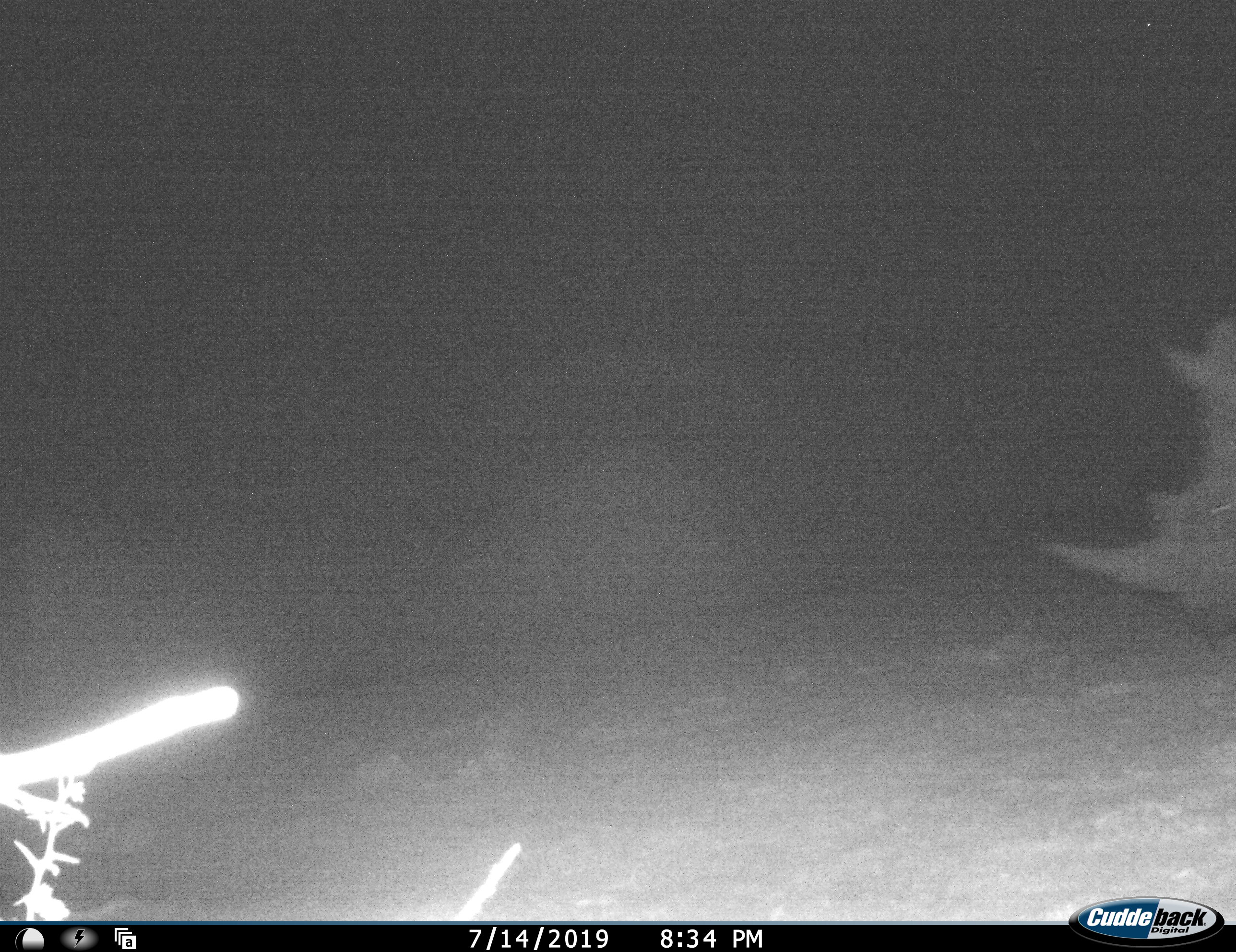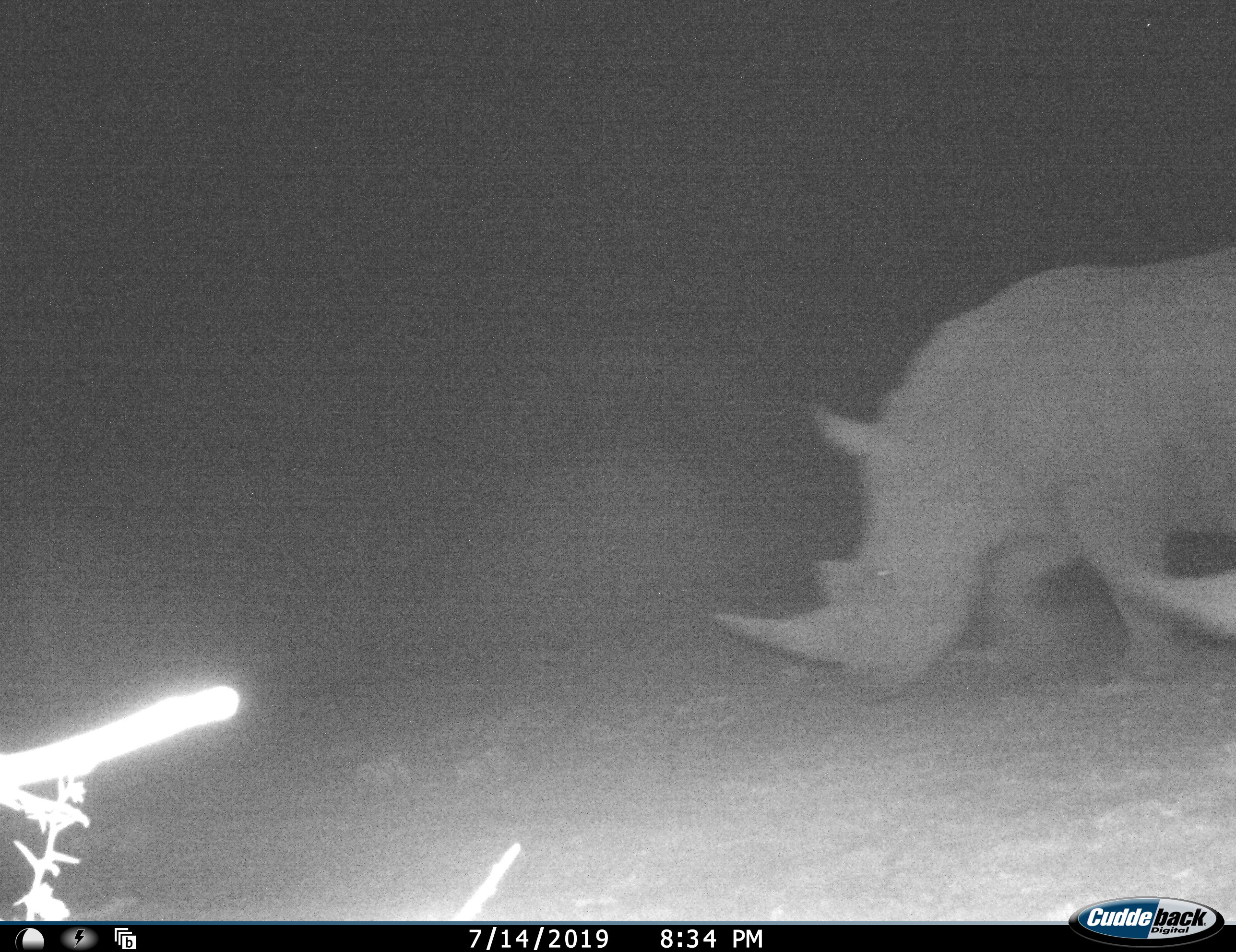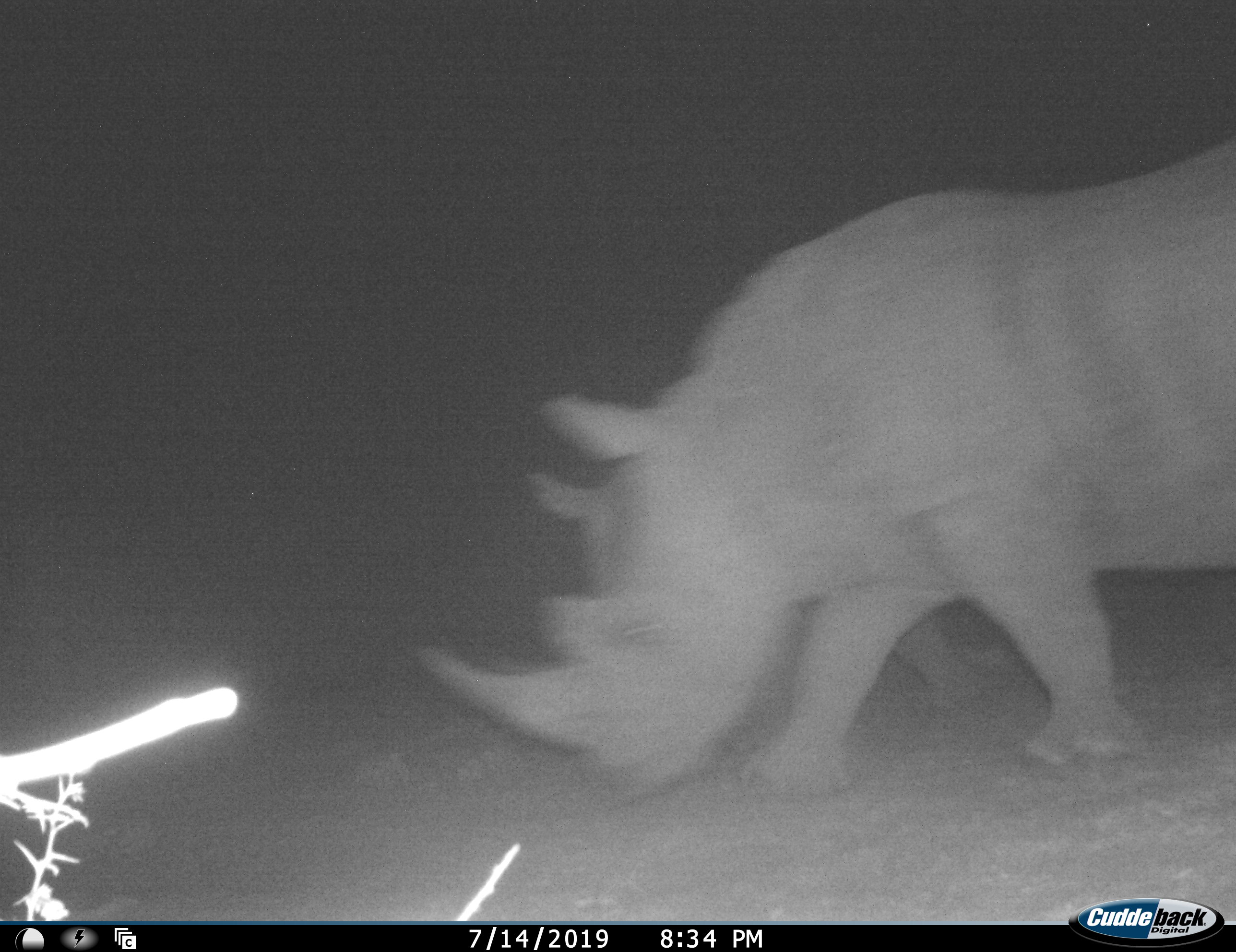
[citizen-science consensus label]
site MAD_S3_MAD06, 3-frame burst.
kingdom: Animalia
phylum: Chordata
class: Mammalia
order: Perissodactyla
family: Rhinocerotidae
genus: Ceratotherium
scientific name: Ceratotherium simum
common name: white rhinoceros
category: rhinoceroswhite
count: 2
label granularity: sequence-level